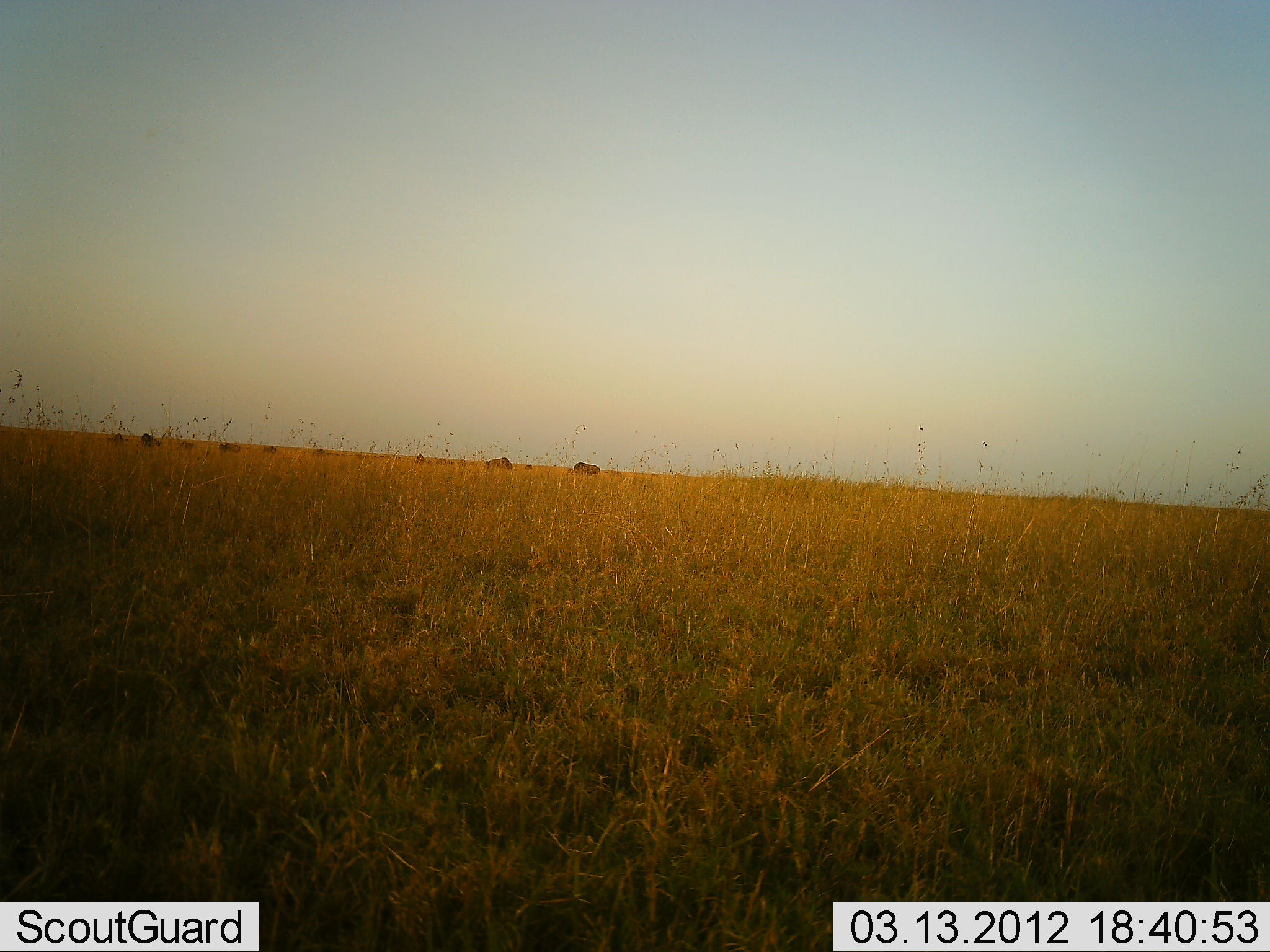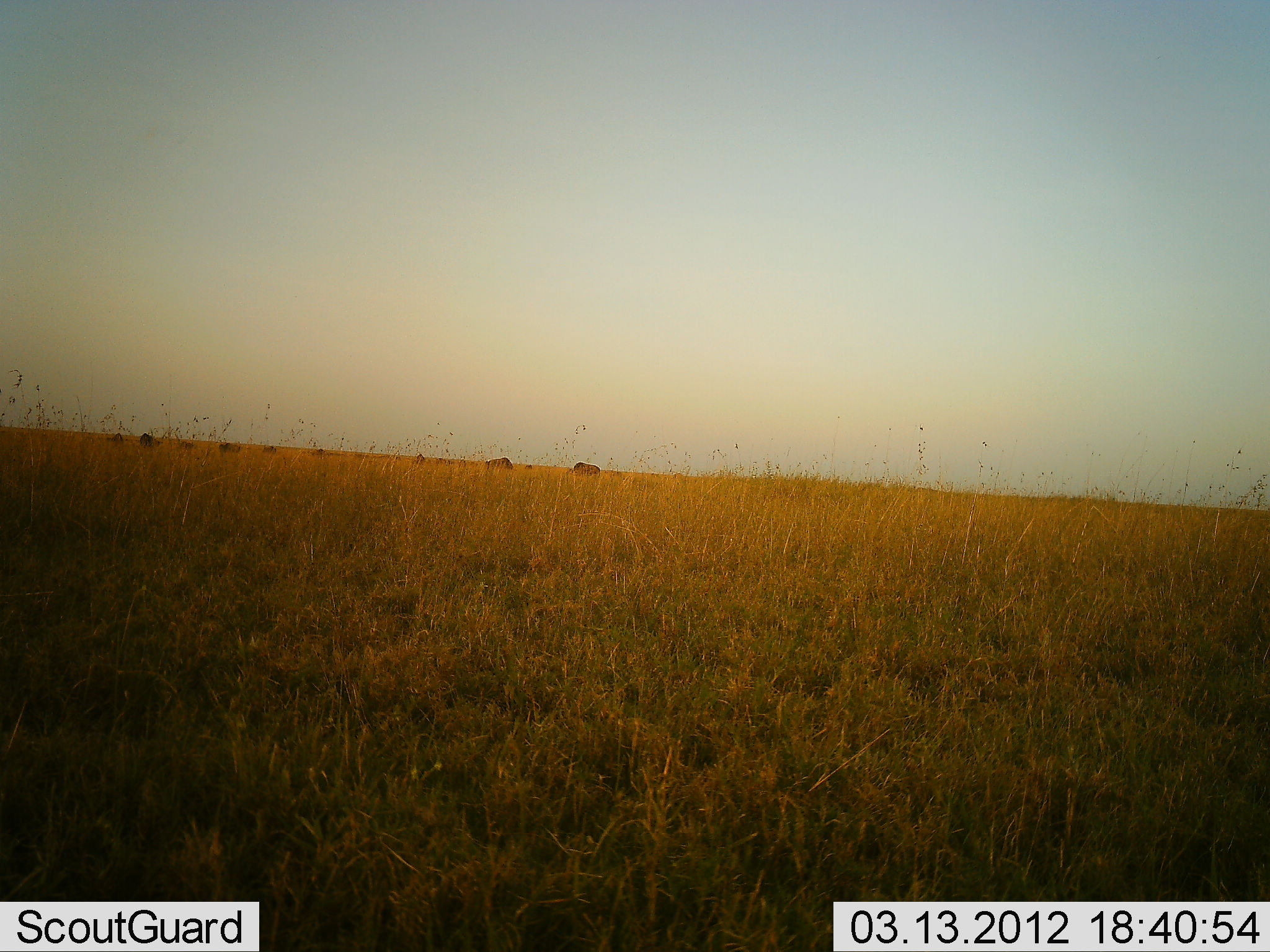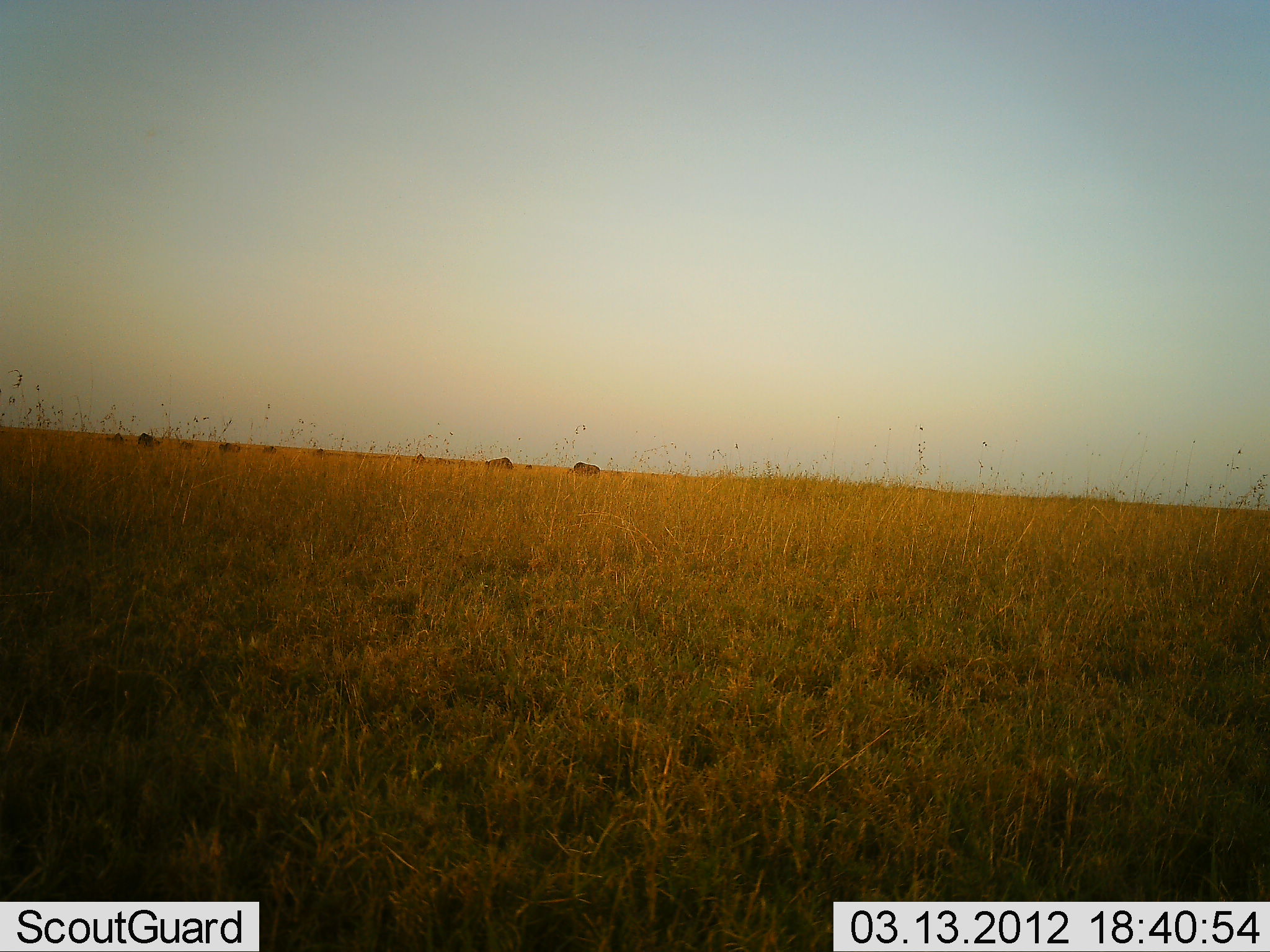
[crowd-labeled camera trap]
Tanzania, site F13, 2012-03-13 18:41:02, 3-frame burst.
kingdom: Animalia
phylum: Chordata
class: Mammalia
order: Artiodactyla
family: Bovidae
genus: Connochaetes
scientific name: Connochaetes taurinus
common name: blue wildebeest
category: wildebeest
Wildebeest (blue wildebeest) (Connochaetes taurinus), count 10. Behavior (volunteer vote fractions): standing 44%, resting 0%, moving 6%, interacting 0%. Young present (vote fraction): 0%. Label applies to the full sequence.